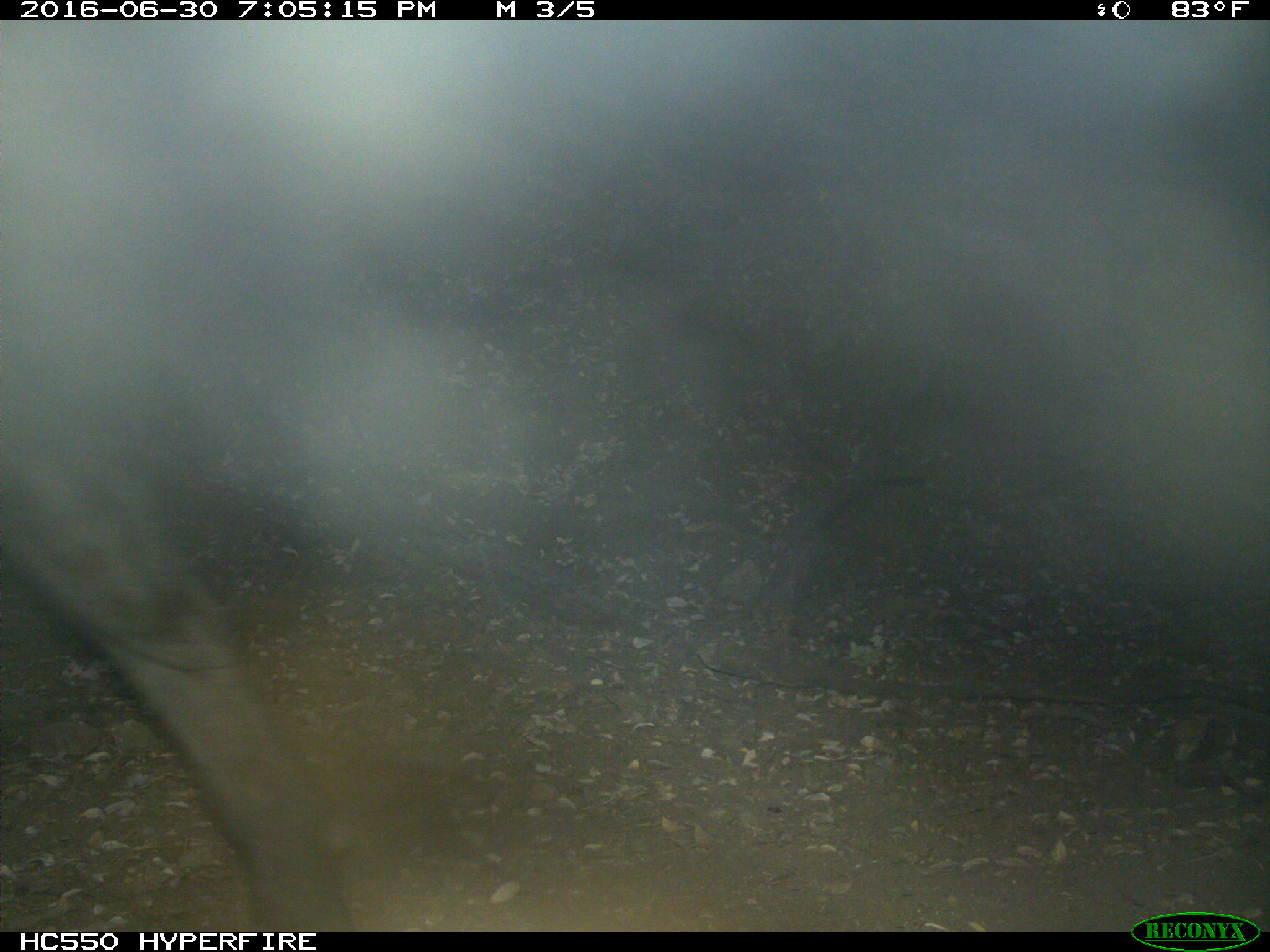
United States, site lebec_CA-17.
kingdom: Animalia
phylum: Chordata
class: Mammalia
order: Artiodactyla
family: Bovidae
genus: Bos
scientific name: Bos taurus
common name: domestic cow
Bos taurus (domestic cow).